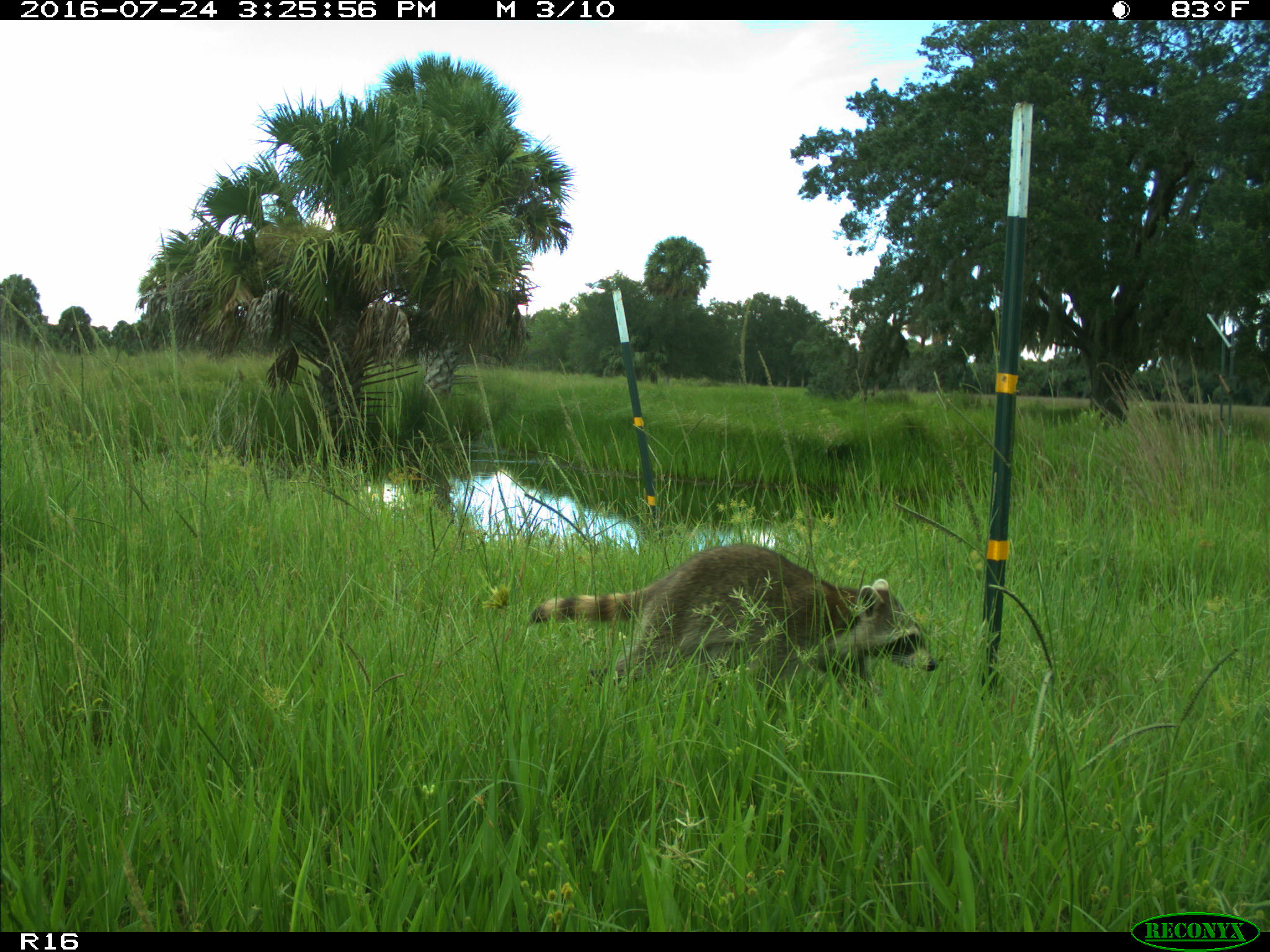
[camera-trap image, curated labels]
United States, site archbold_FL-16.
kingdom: Animalia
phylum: Chordata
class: Mammalia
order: Carnivora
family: Procyonidae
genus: Procyon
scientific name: Procyon lotor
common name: common raccoon